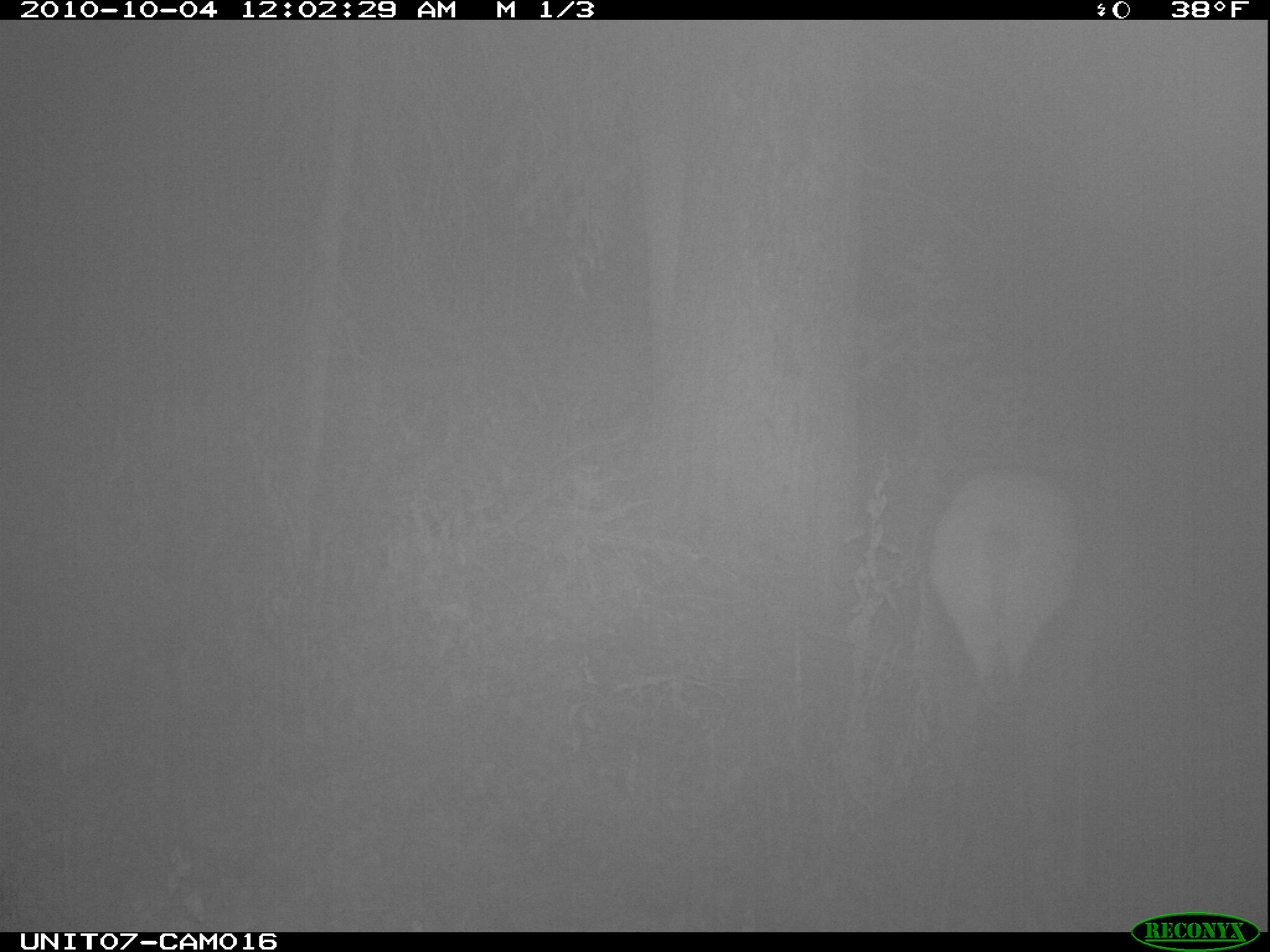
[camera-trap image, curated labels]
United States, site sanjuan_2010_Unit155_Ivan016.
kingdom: Animalia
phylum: Chordata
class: Mammalia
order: Artiodactyla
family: Cervidae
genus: Cervus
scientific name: Cervus elaphus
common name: red deer